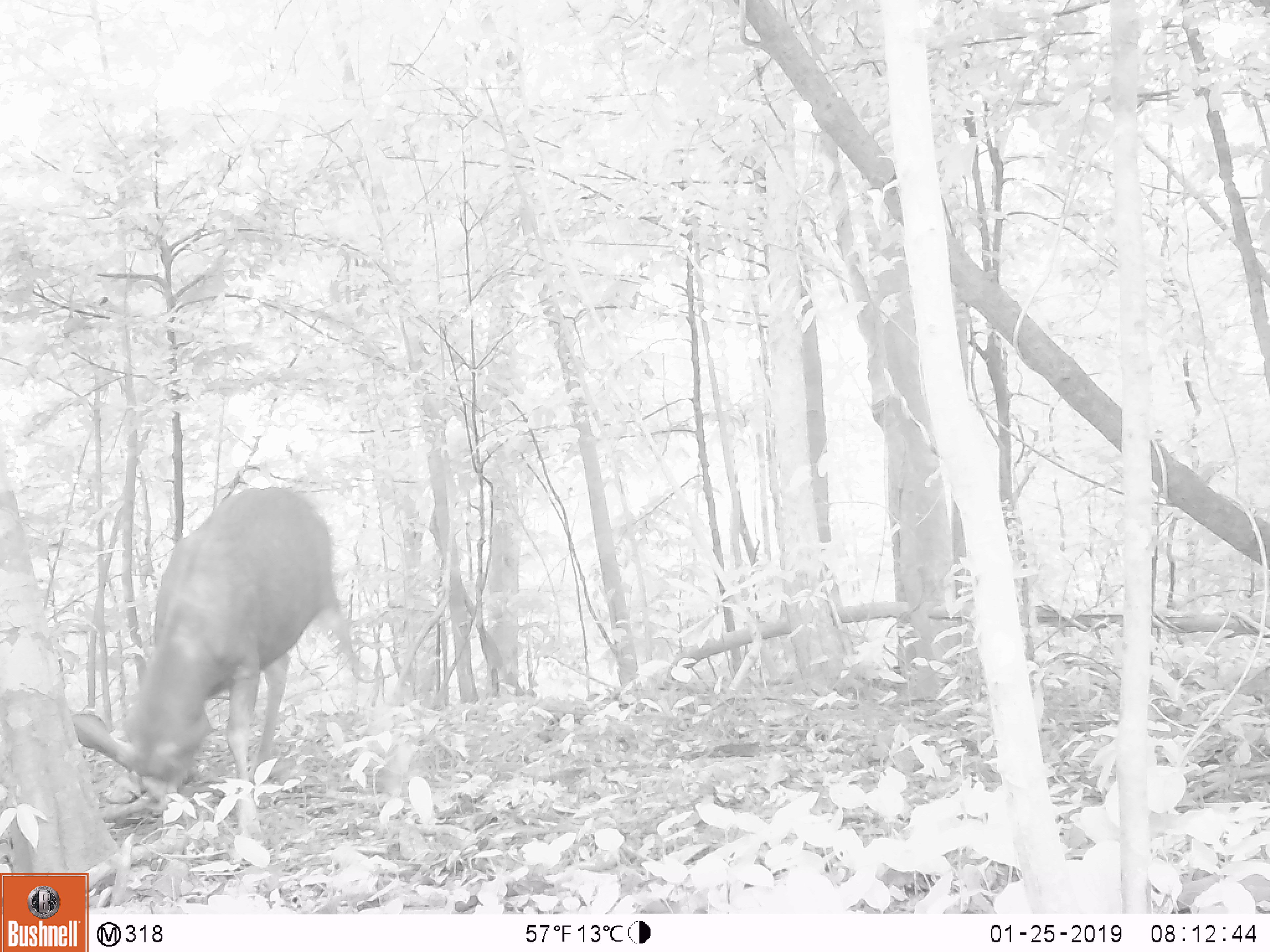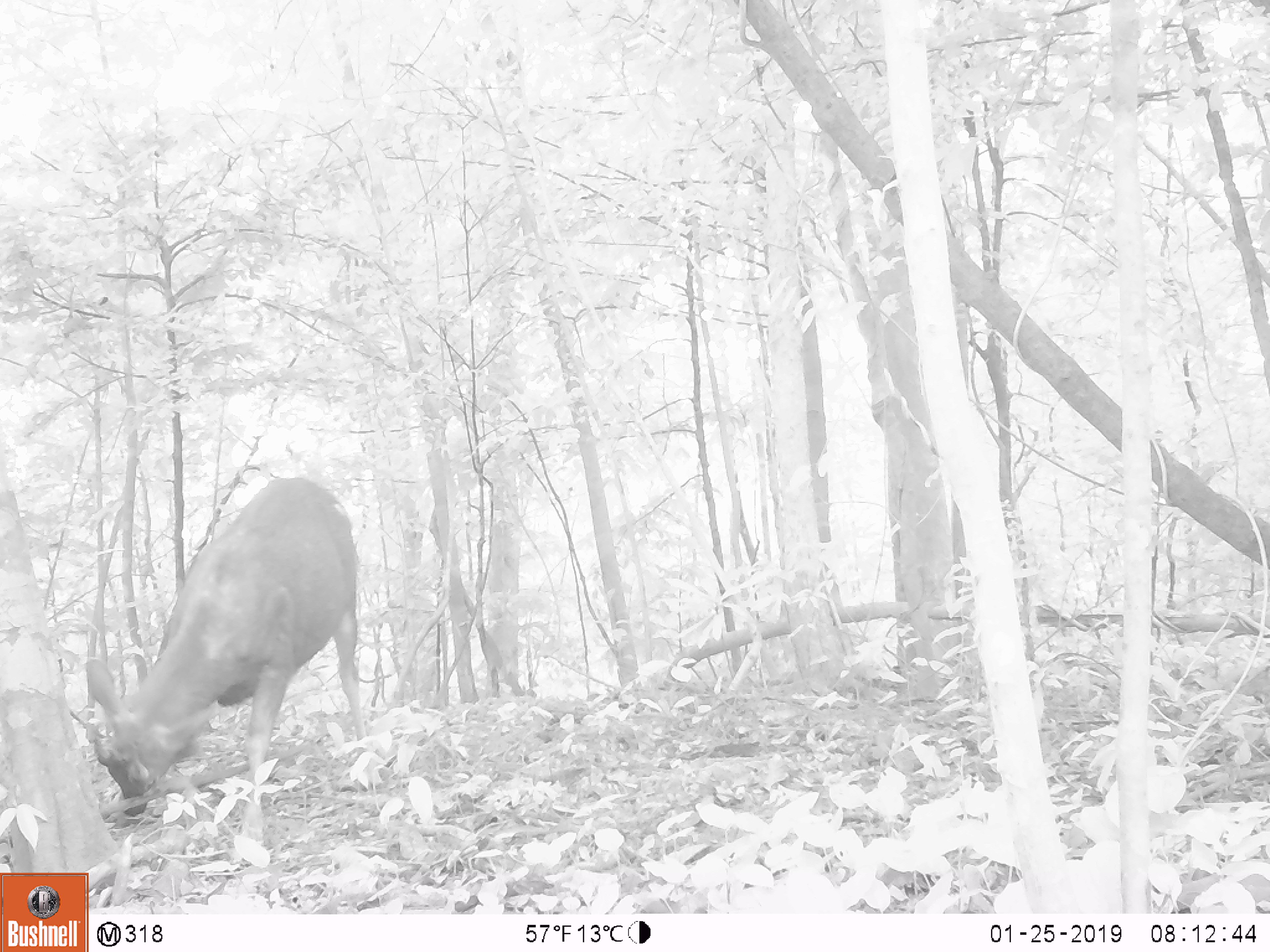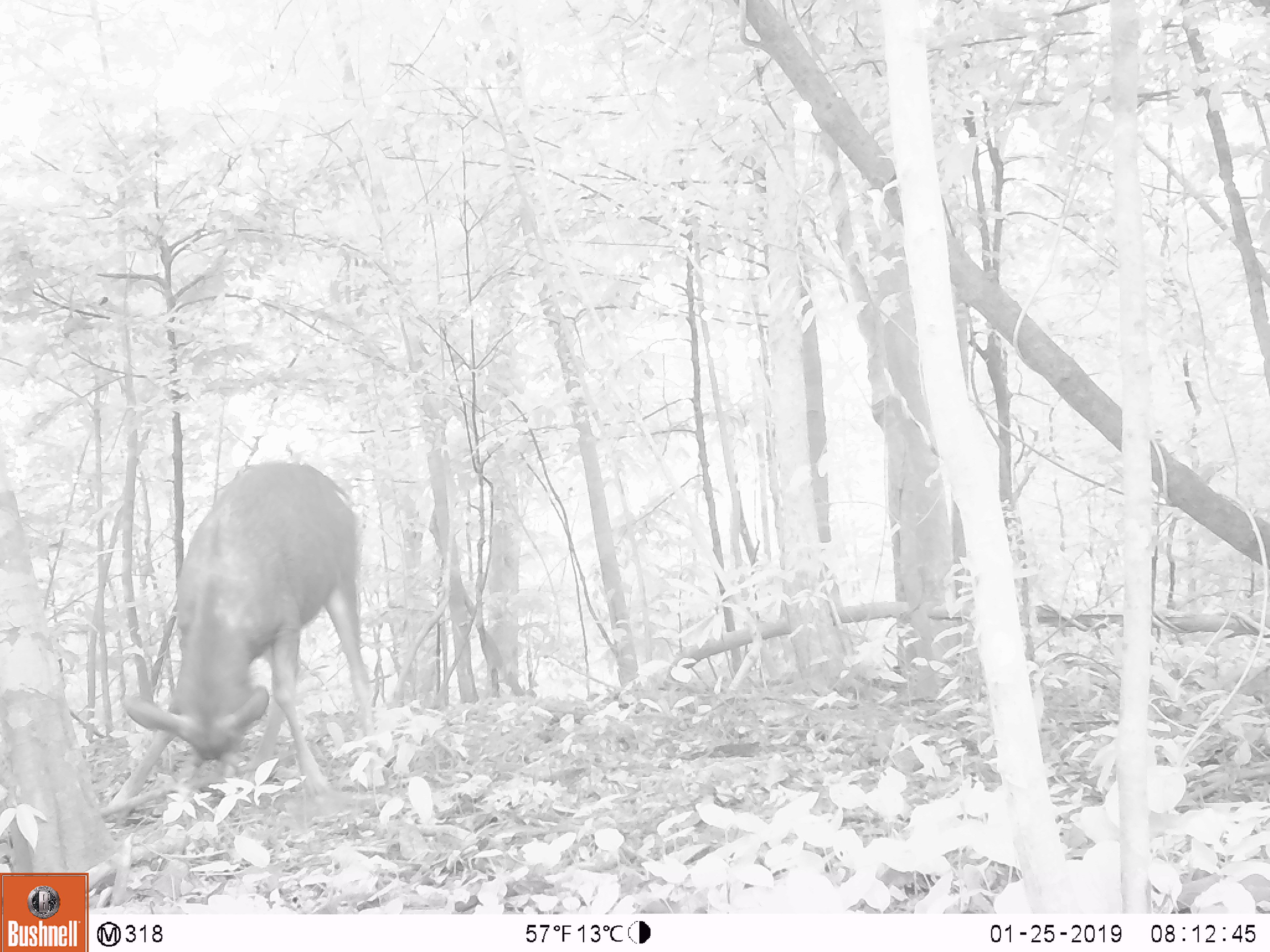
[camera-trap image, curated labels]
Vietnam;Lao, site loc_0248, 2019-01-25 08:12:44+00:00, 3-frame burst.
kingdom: Animalia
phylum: Chordata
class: Mammalia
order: Artiodactyla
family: Cervidae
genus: Rusa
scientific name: Rusa unicolor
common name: sambar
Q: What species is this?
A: Sambar (Rusa unicolor).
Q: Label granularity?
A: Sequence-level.